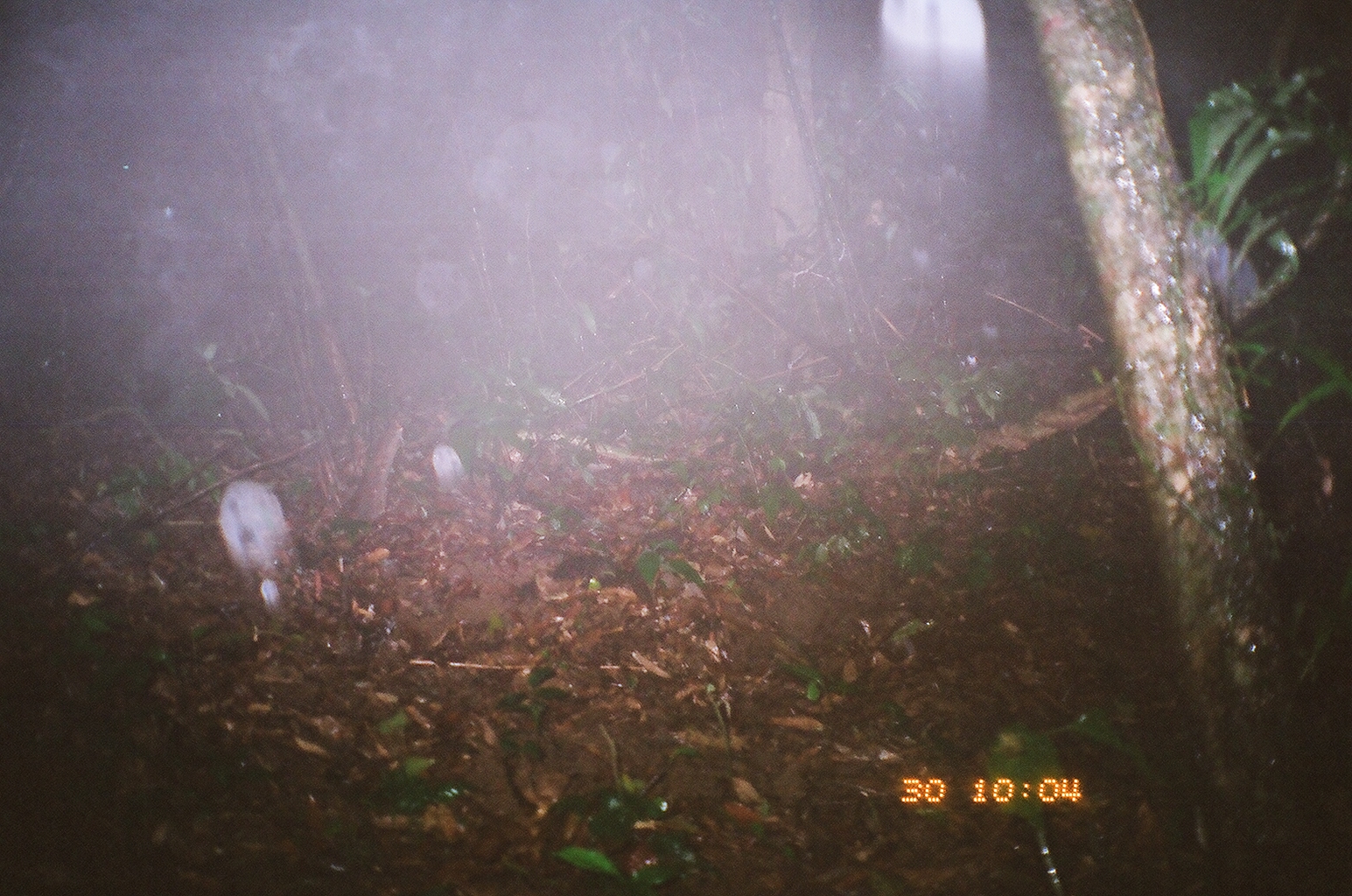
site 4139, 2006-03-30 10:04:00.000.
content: unidentified animal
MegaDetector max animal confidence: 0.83